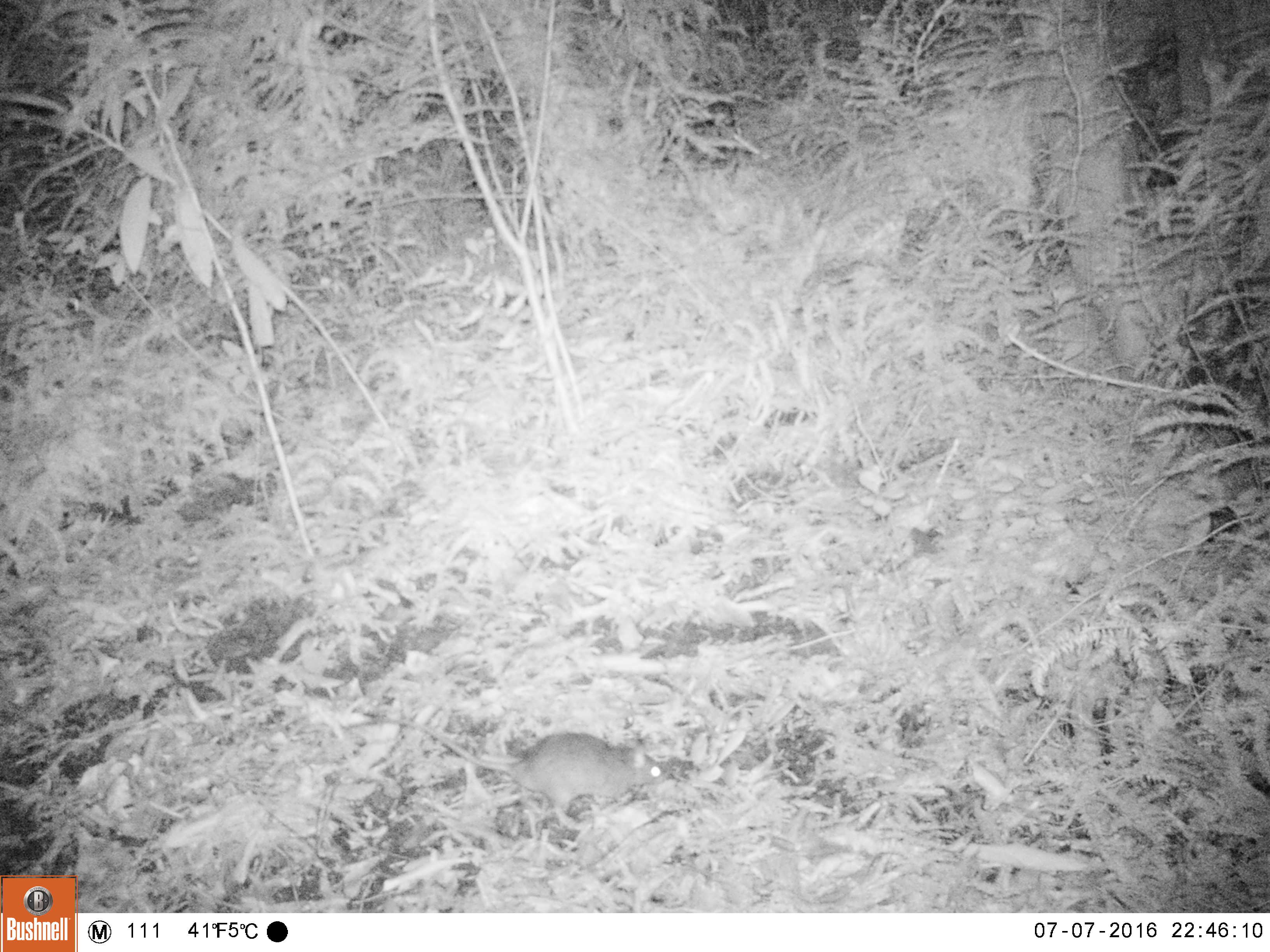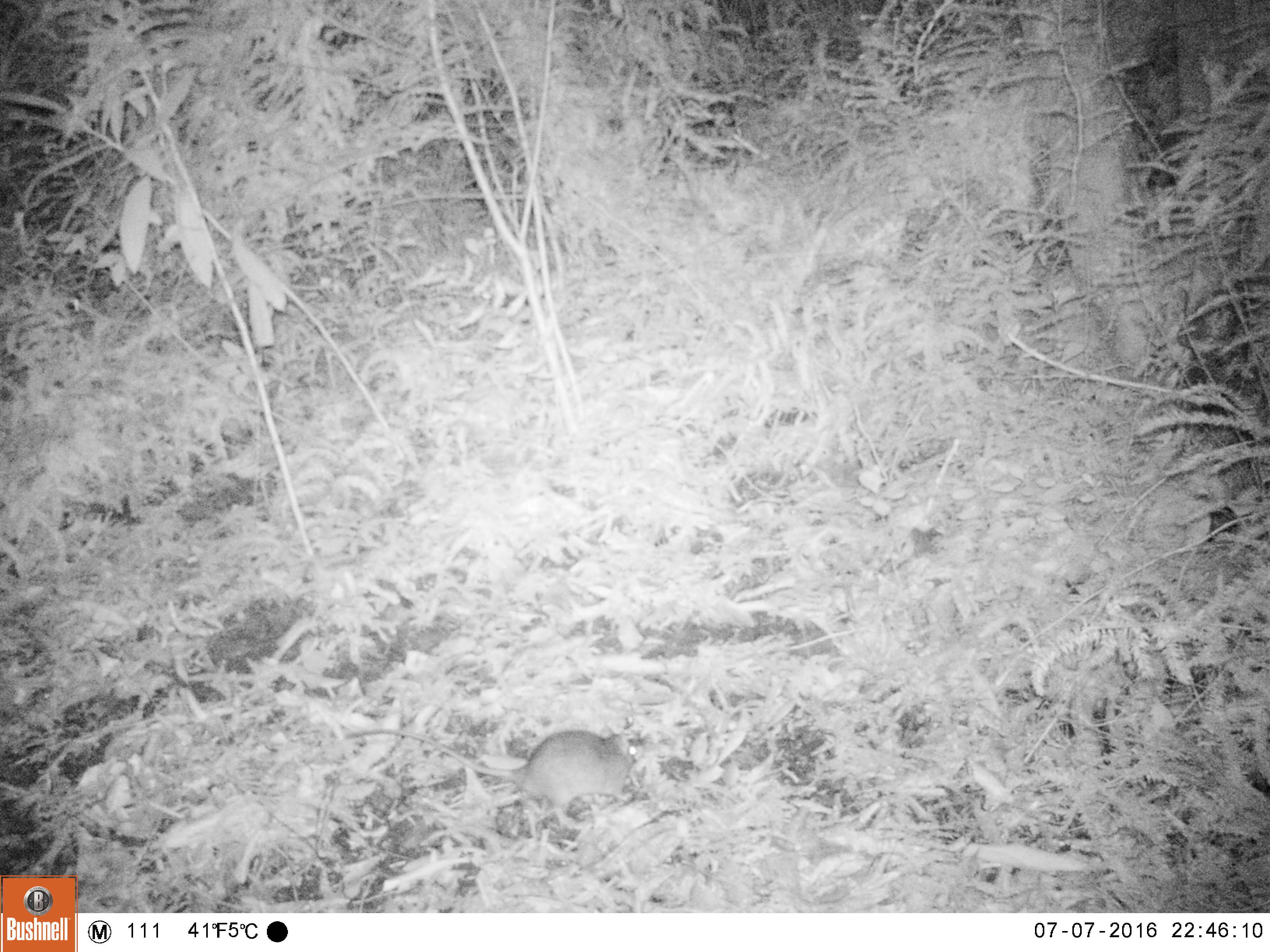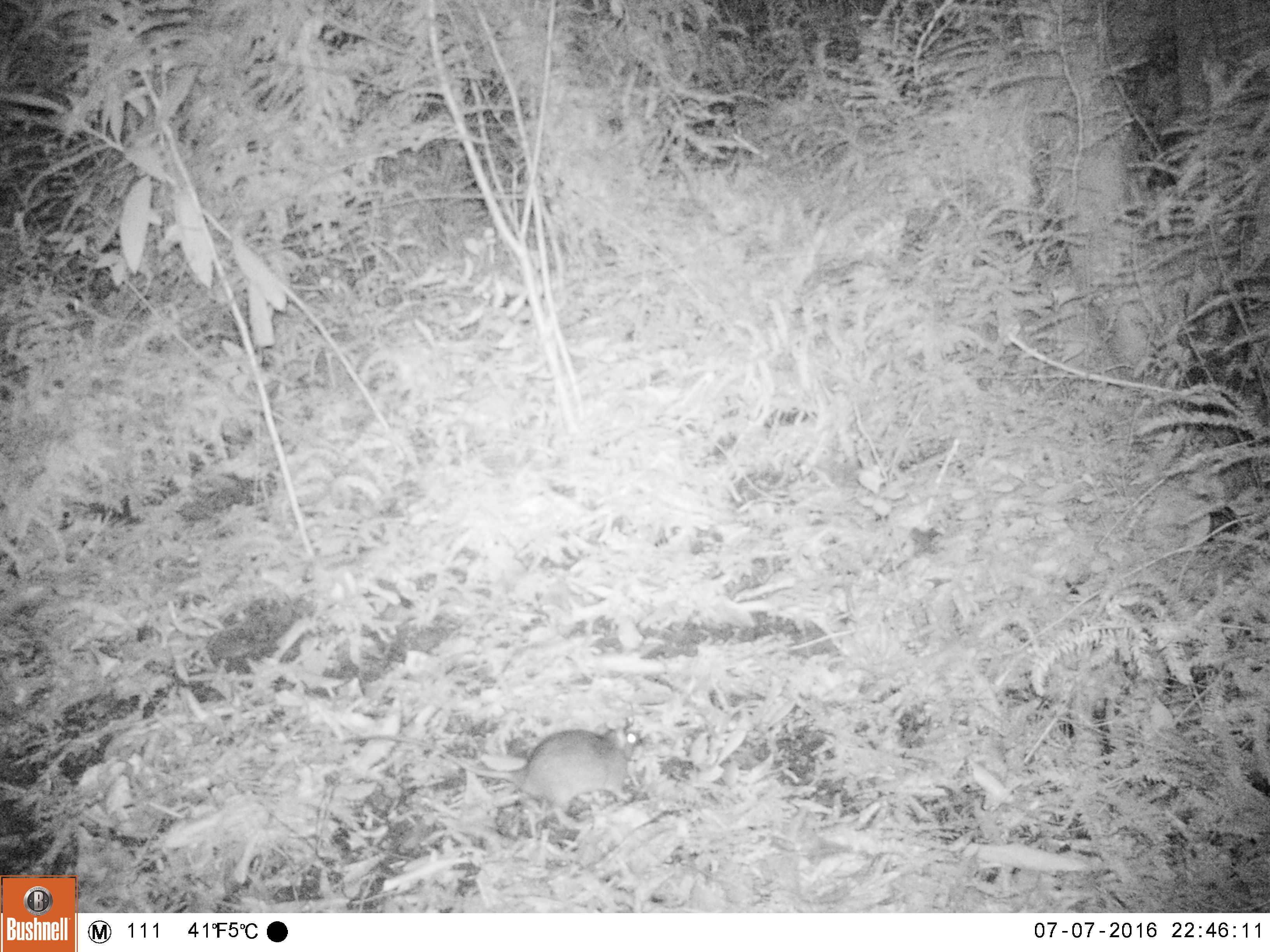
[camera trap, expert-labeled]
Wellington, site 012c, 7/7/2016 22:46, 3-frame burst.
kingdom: Animalia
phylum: Chordata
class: Mammalia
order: Rodentia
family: Muridae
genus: Rattus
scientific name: Rattus rattus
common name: ship rat